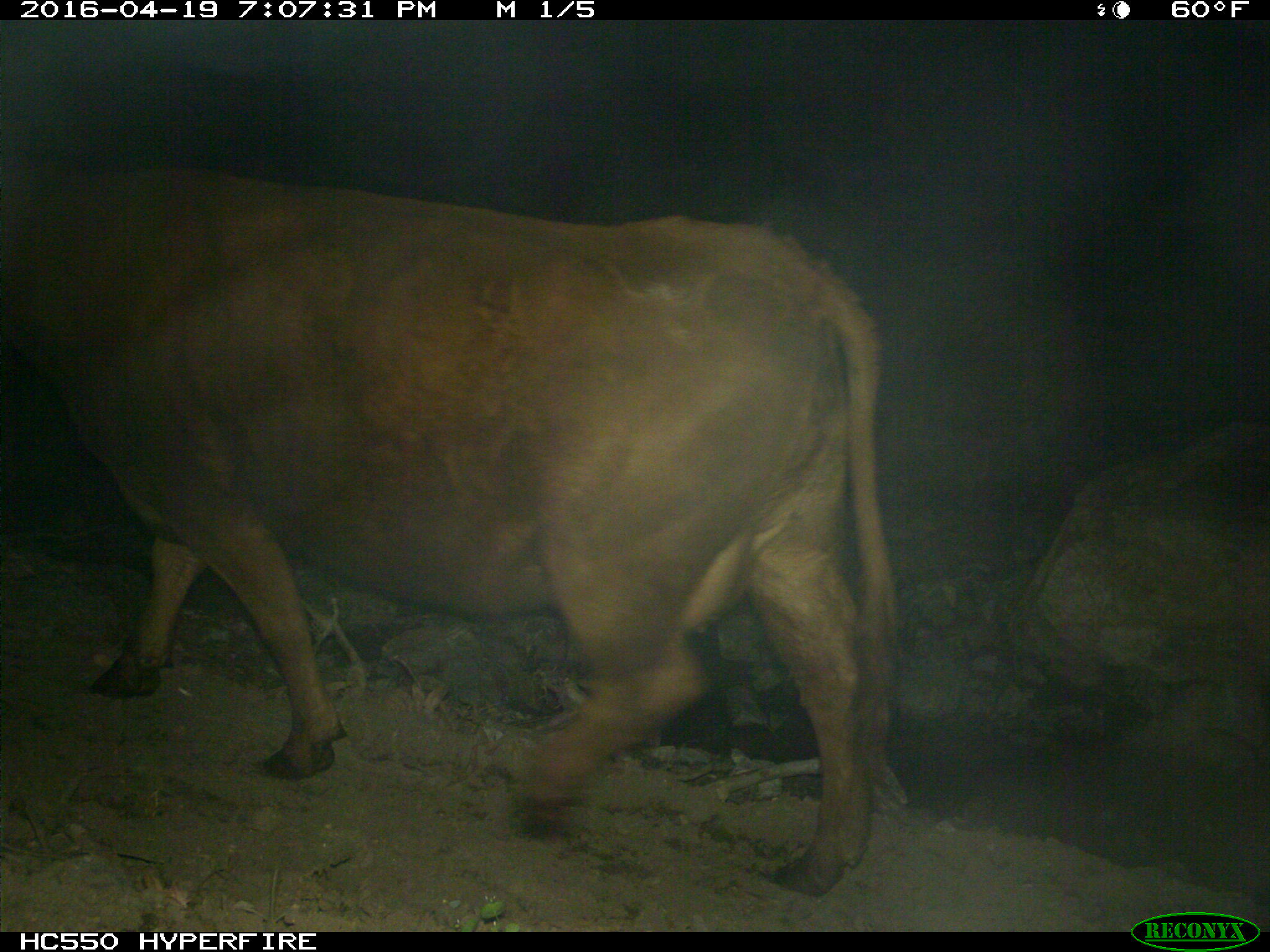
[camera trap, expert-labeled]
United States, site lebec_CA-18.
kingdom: Animalia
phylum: Chordata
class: Mammalia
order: Artiodactyla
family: Bovidae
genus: Bos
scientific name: Bos taurus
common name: domestic cow